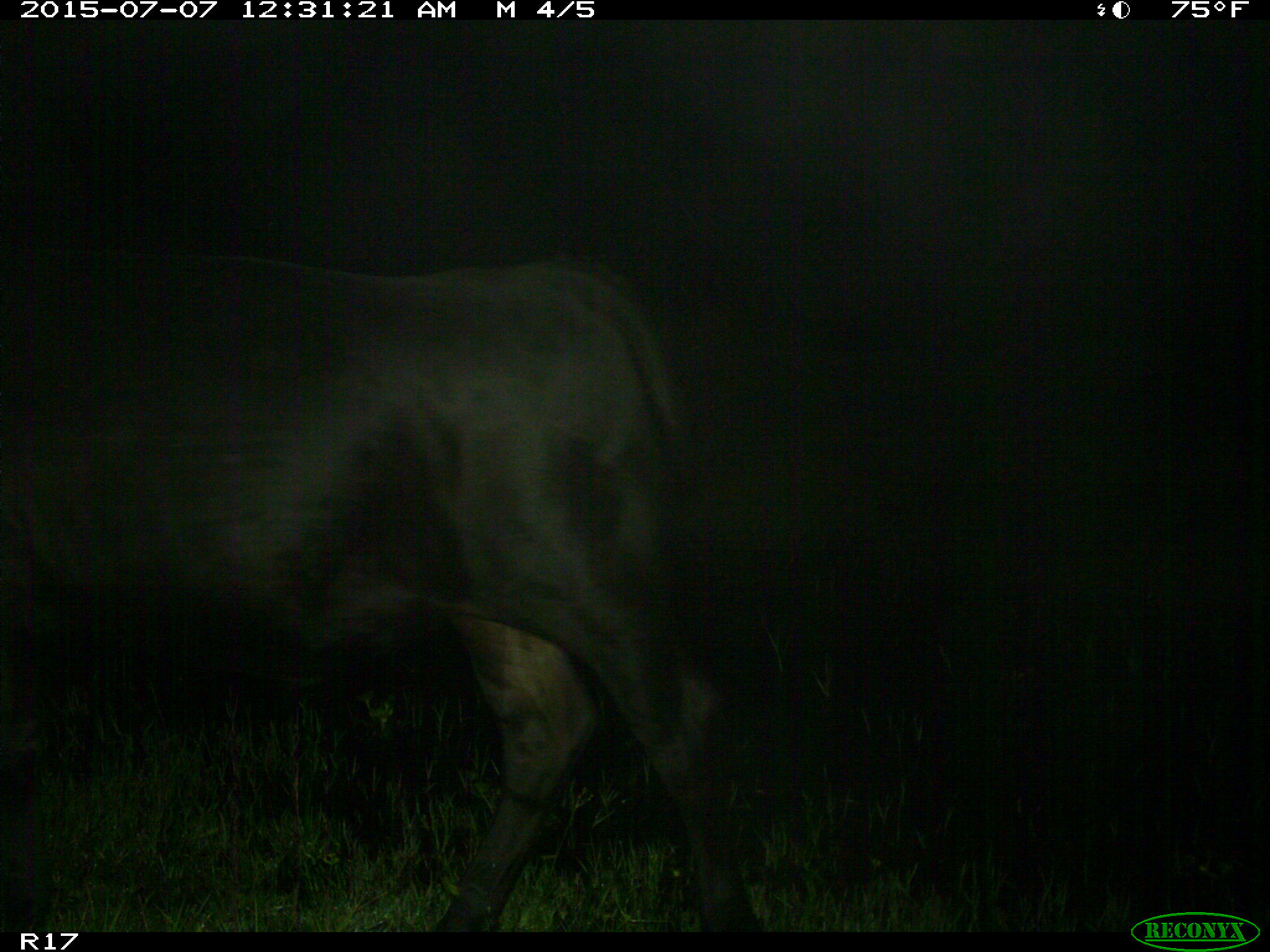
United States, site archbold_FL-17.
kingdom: Animalia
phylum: Chordata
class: Mammalia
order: Artiodactyla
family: Bovidae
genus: Bos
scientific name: Bos taurus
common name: domestic cow